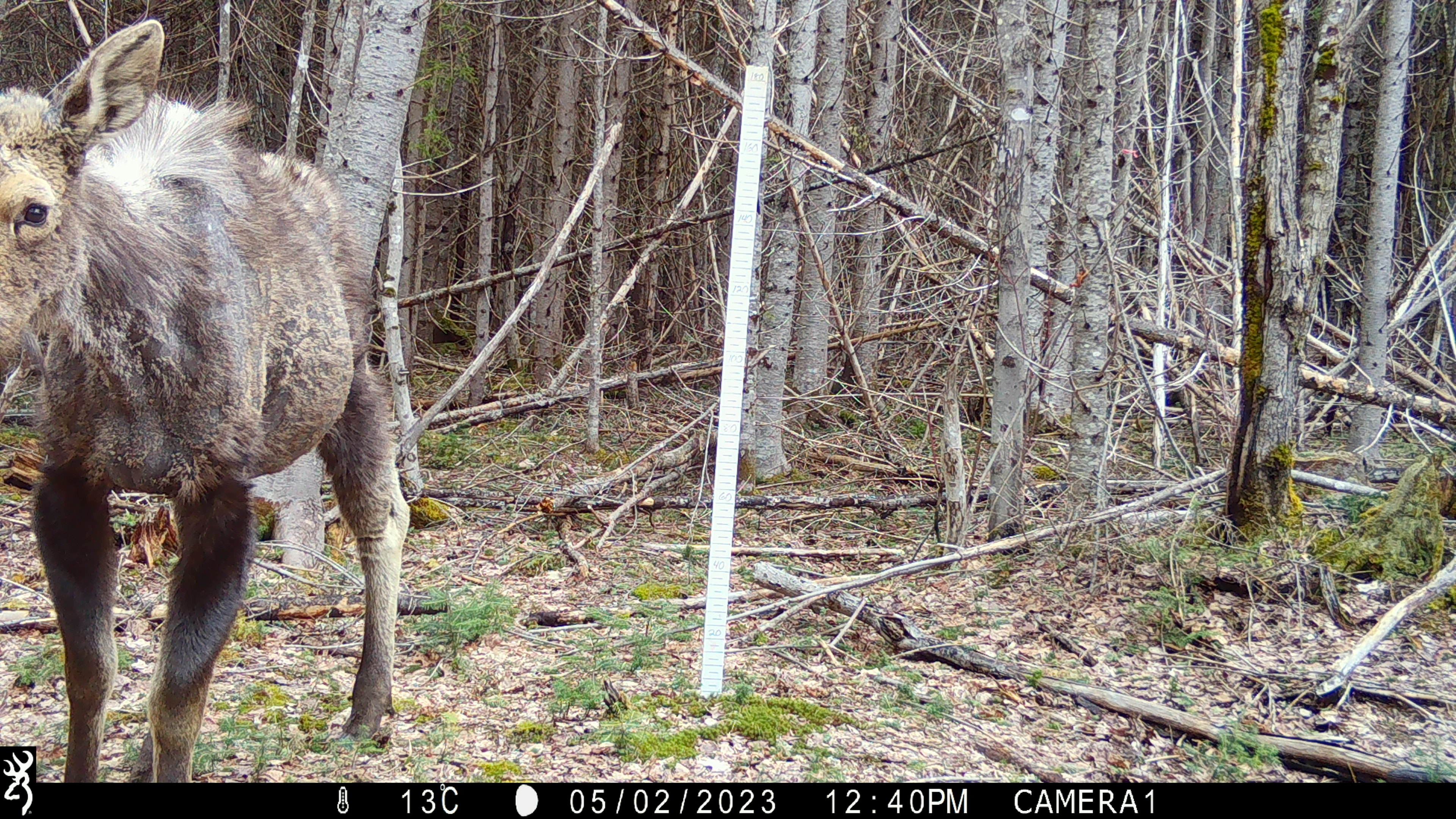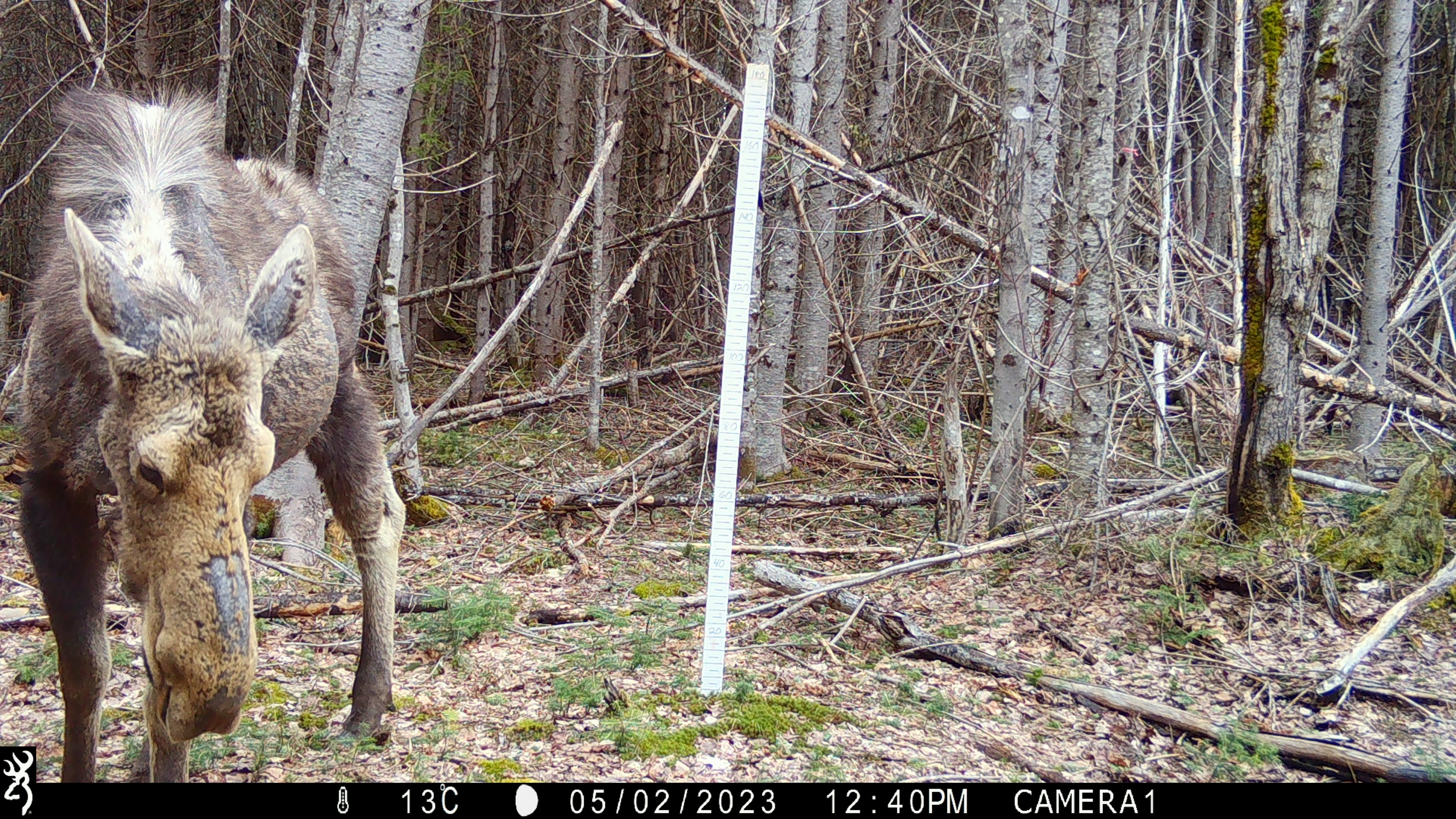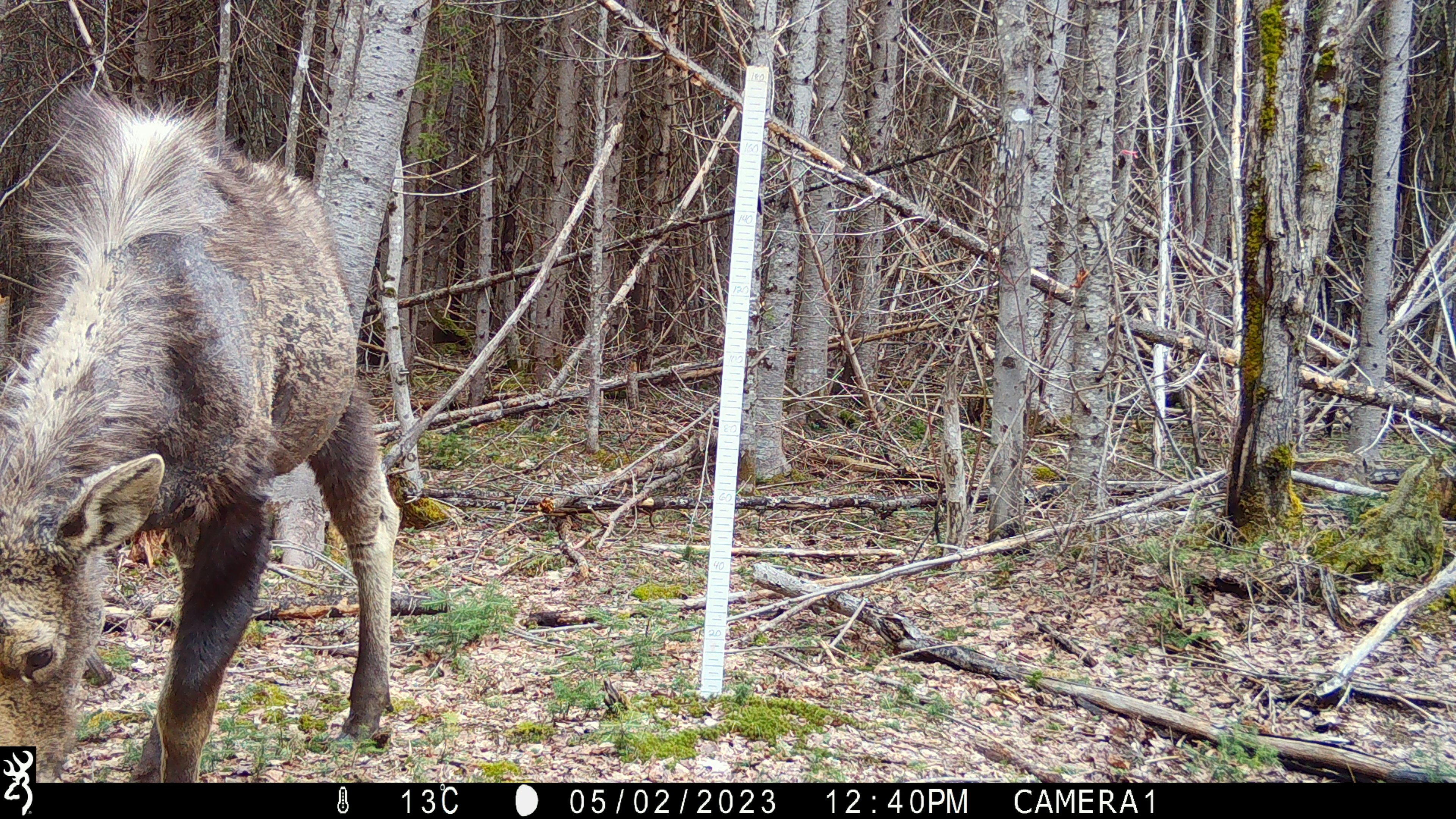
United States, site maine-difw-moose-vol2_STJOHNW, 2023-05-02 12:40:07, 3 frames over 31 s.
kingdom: Animalia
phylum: Chordata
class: Mammalia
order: Artiodactyla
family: Cervidae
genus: Alces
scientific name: Alces alces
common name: moose